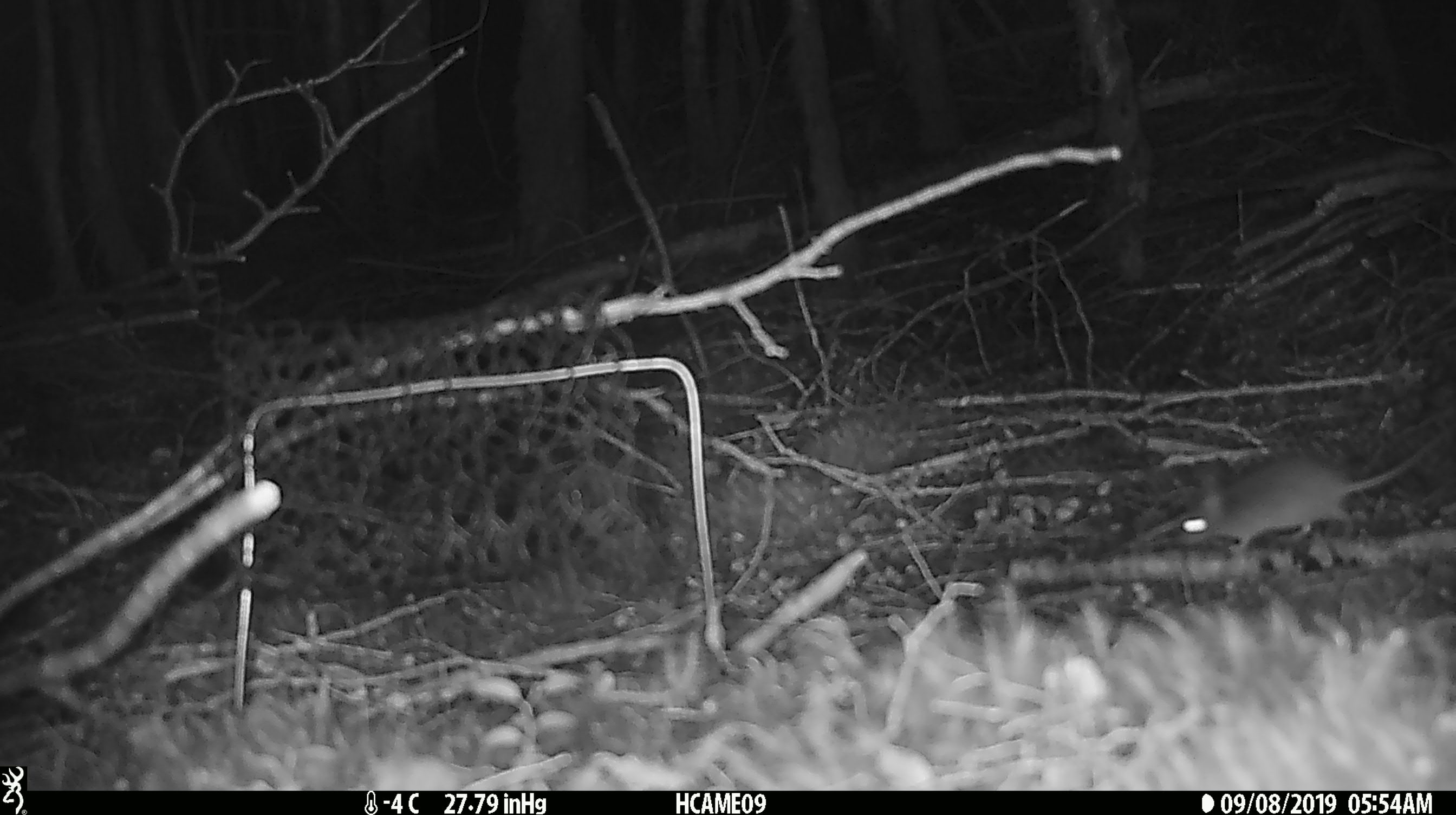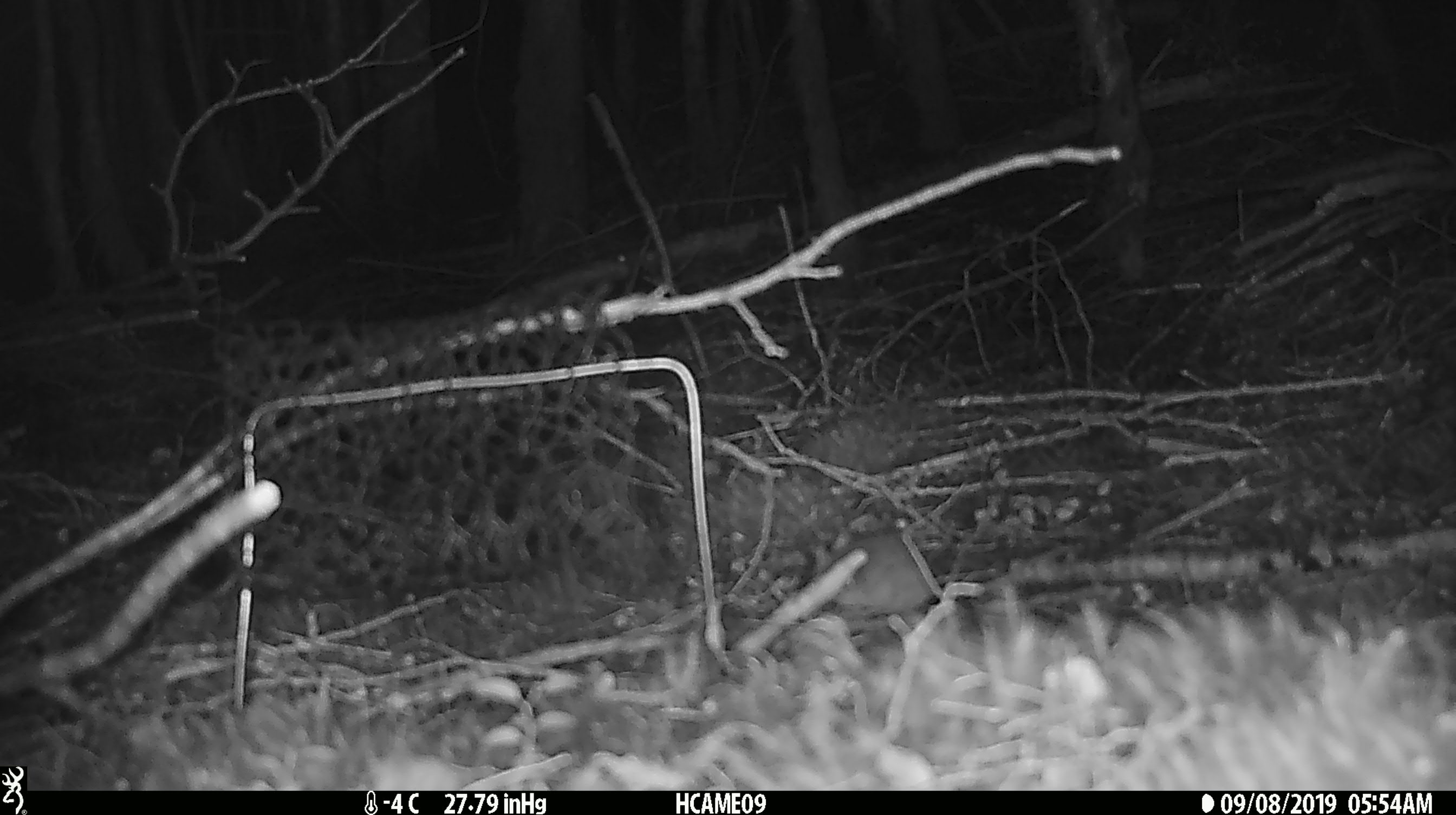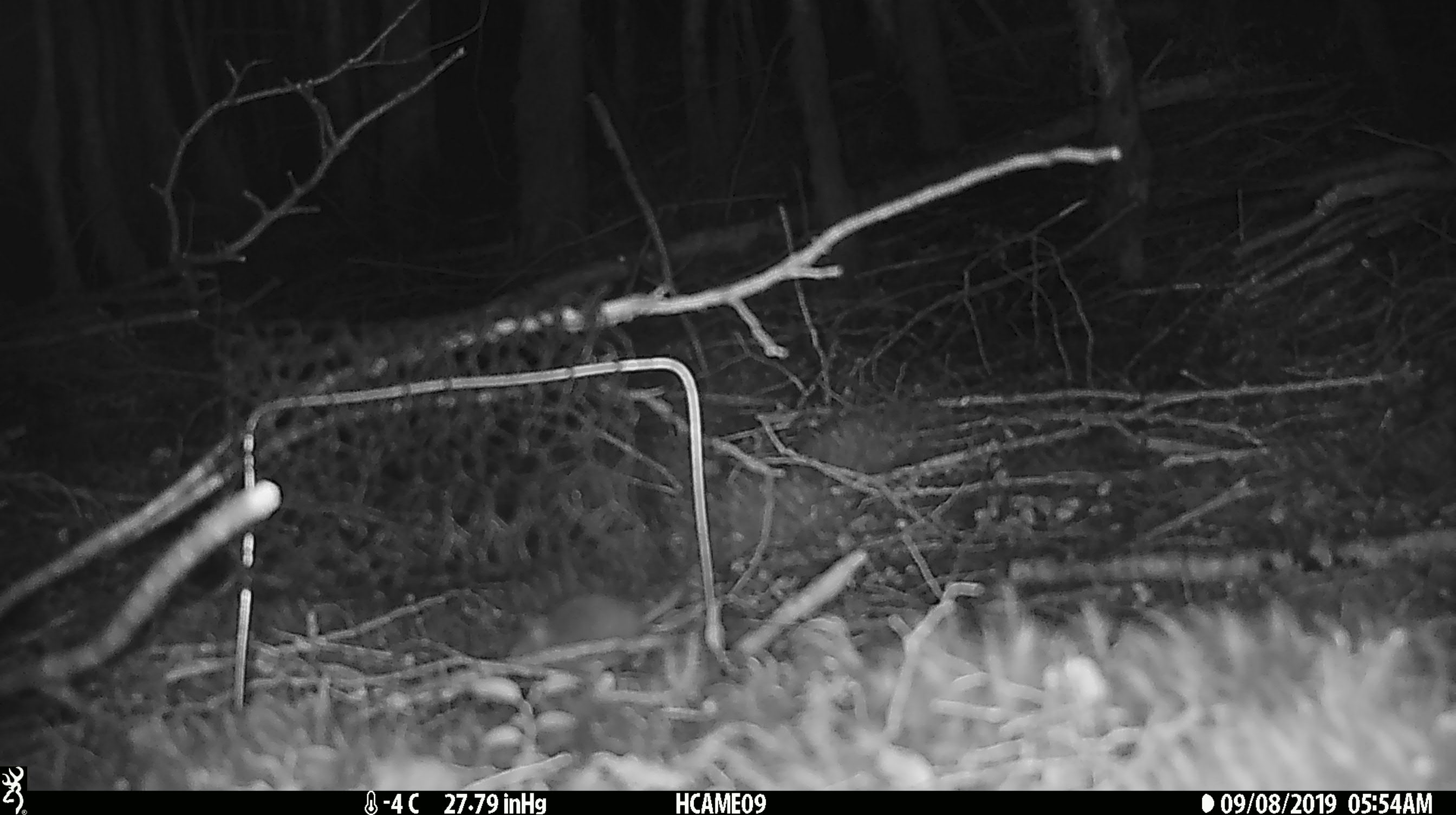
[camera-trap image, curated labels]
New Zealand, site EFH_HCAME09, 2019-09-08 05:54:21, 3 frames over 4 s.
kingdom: Animalia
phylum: Chordata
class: Mammalia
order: Rodentia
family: Muridae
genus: Mus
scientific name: Mus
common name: mouse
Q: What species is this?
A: Mouse (Mus).